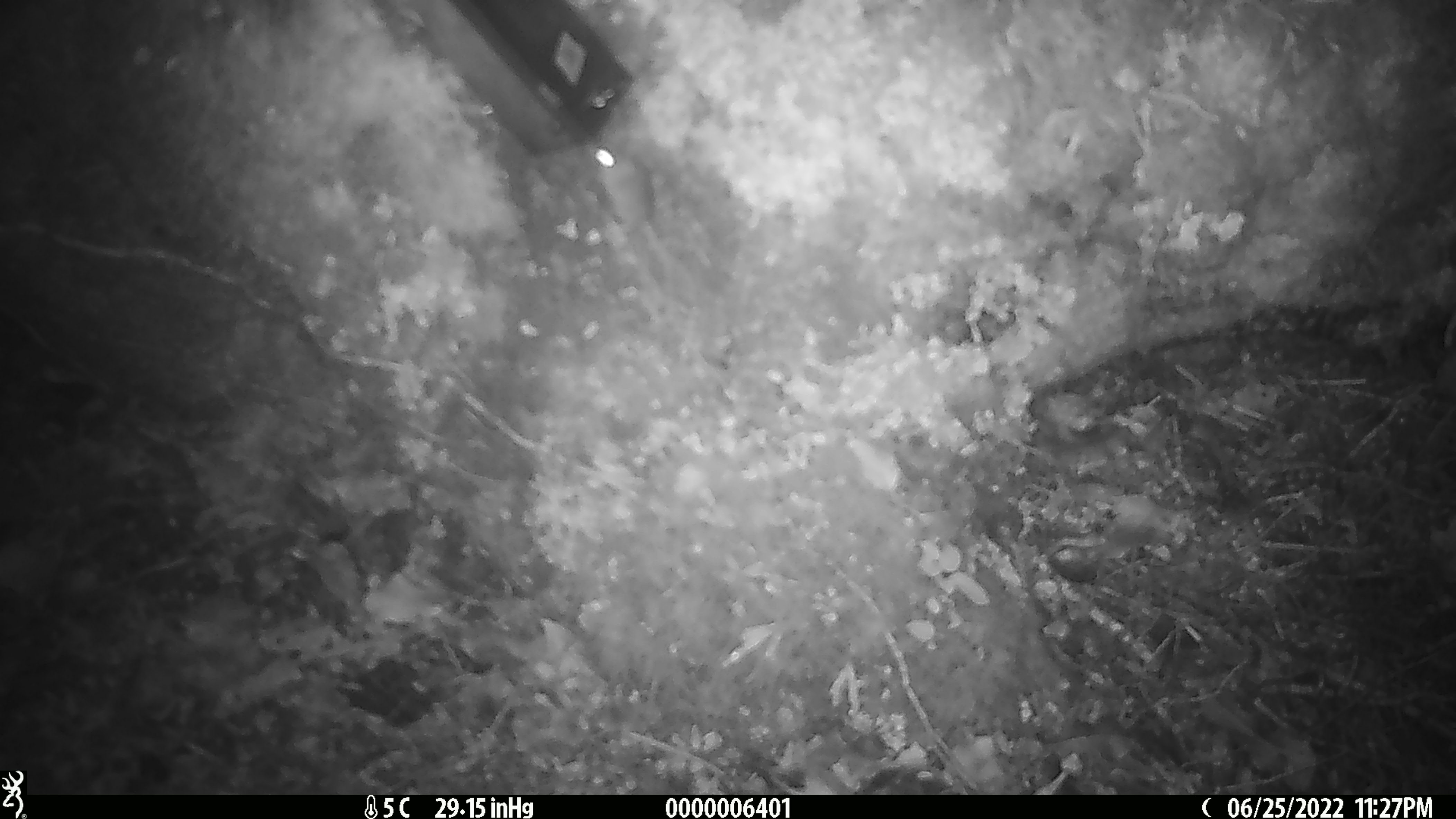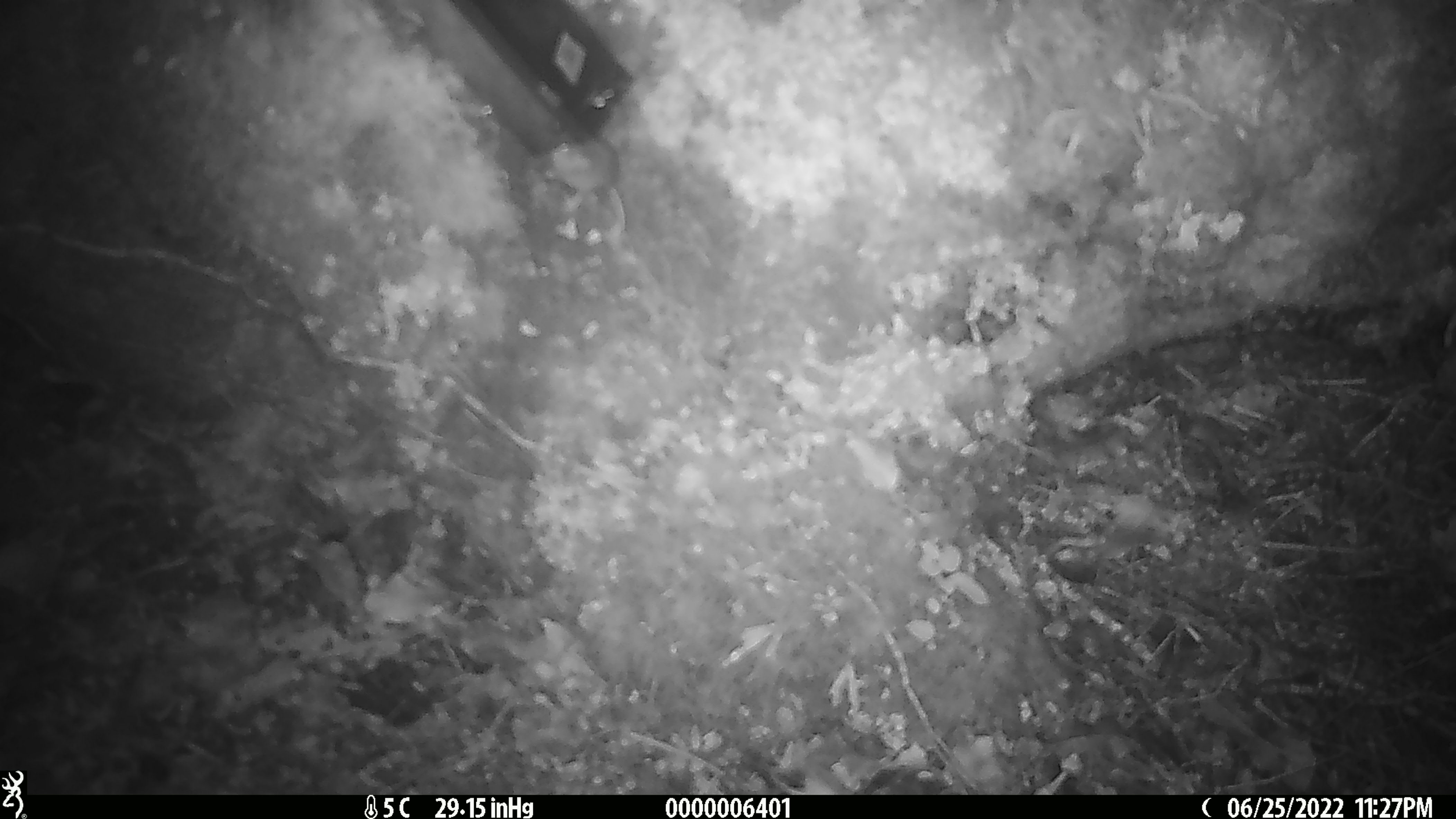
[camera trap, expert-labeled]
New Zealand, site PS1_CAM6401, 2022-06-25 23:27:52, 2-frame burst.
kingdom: Animalia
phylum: Chordata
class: Mammalia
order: Rodentia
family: Muridae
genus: Mus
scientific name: Mus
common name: mouse